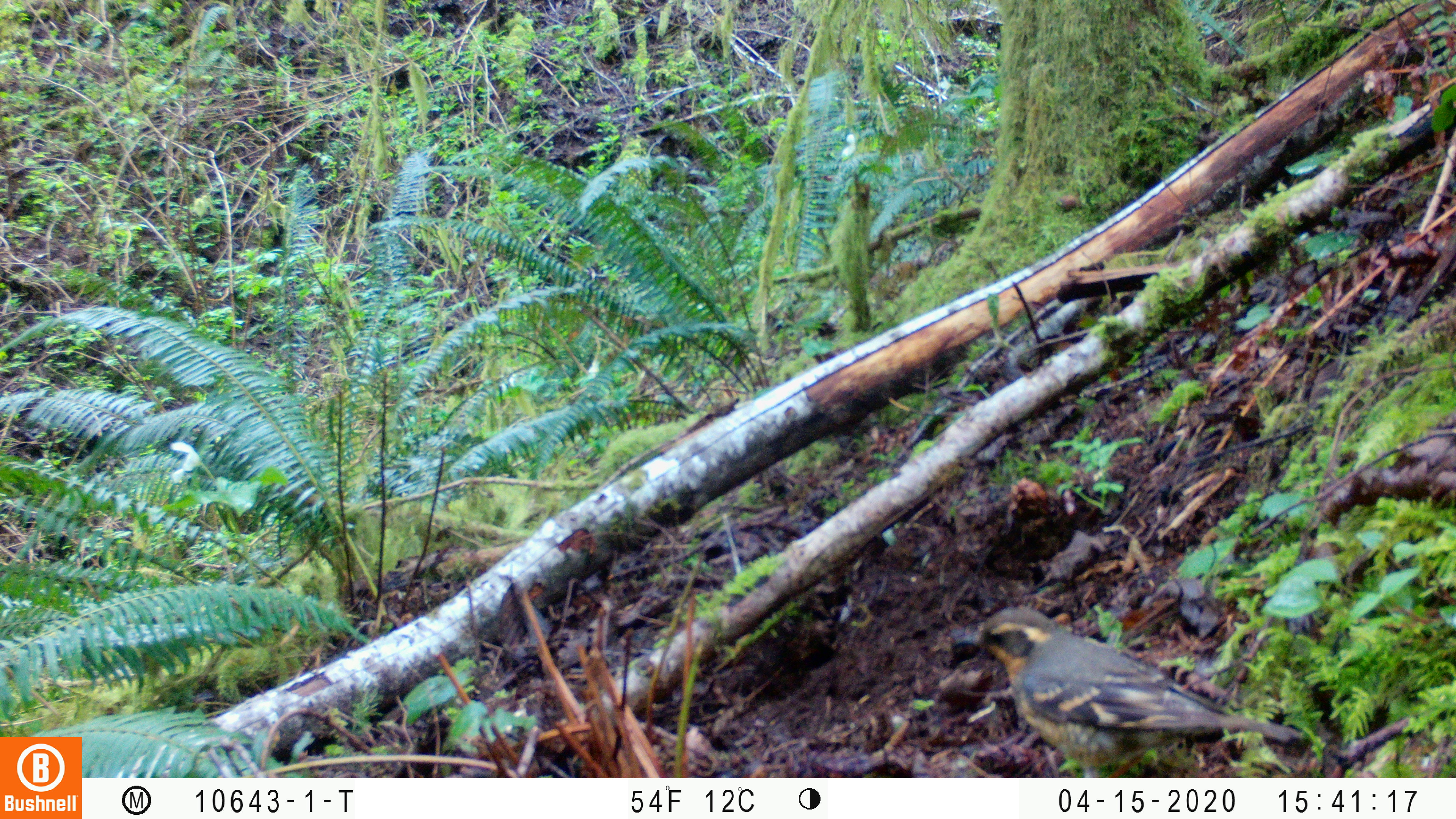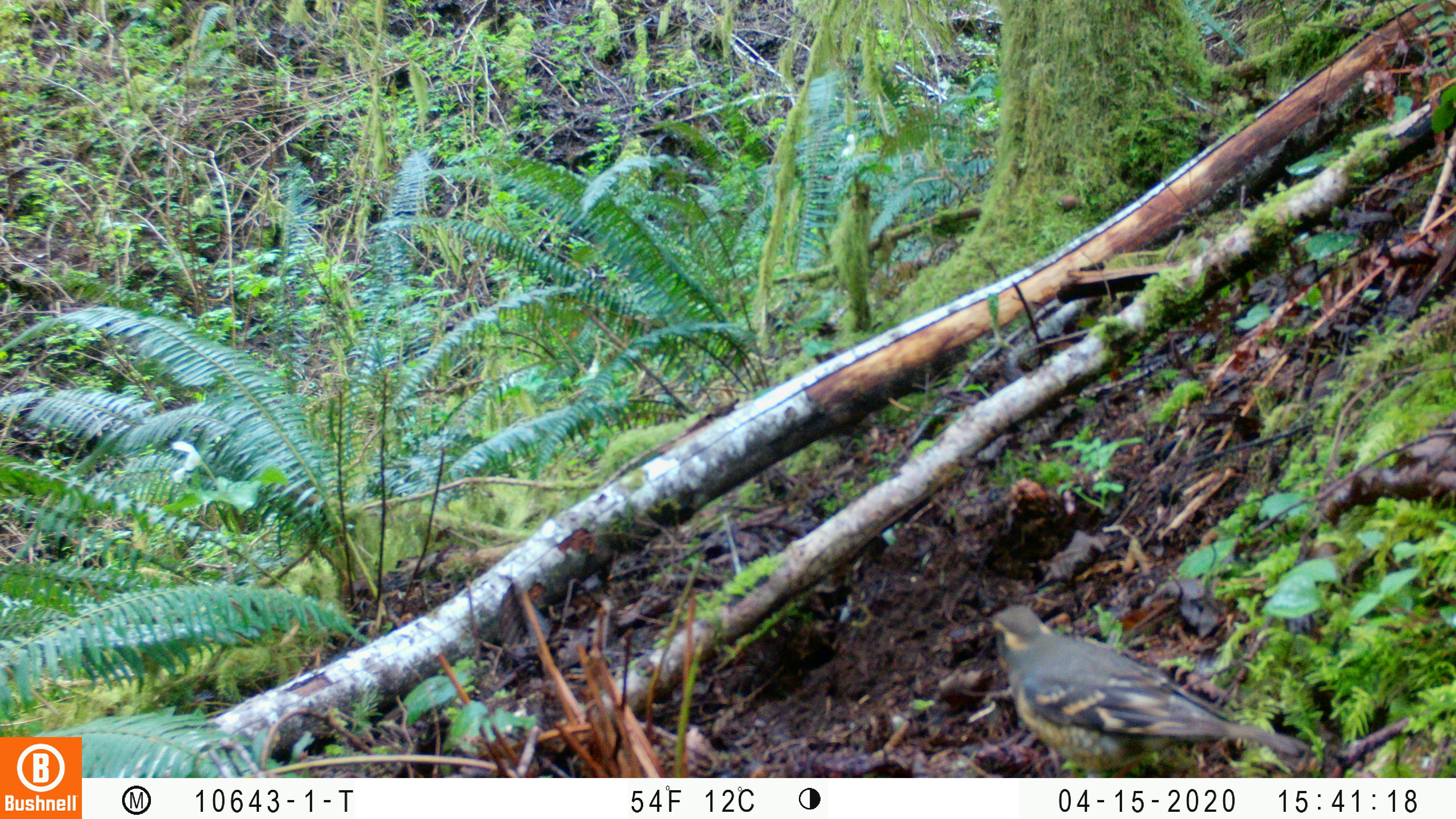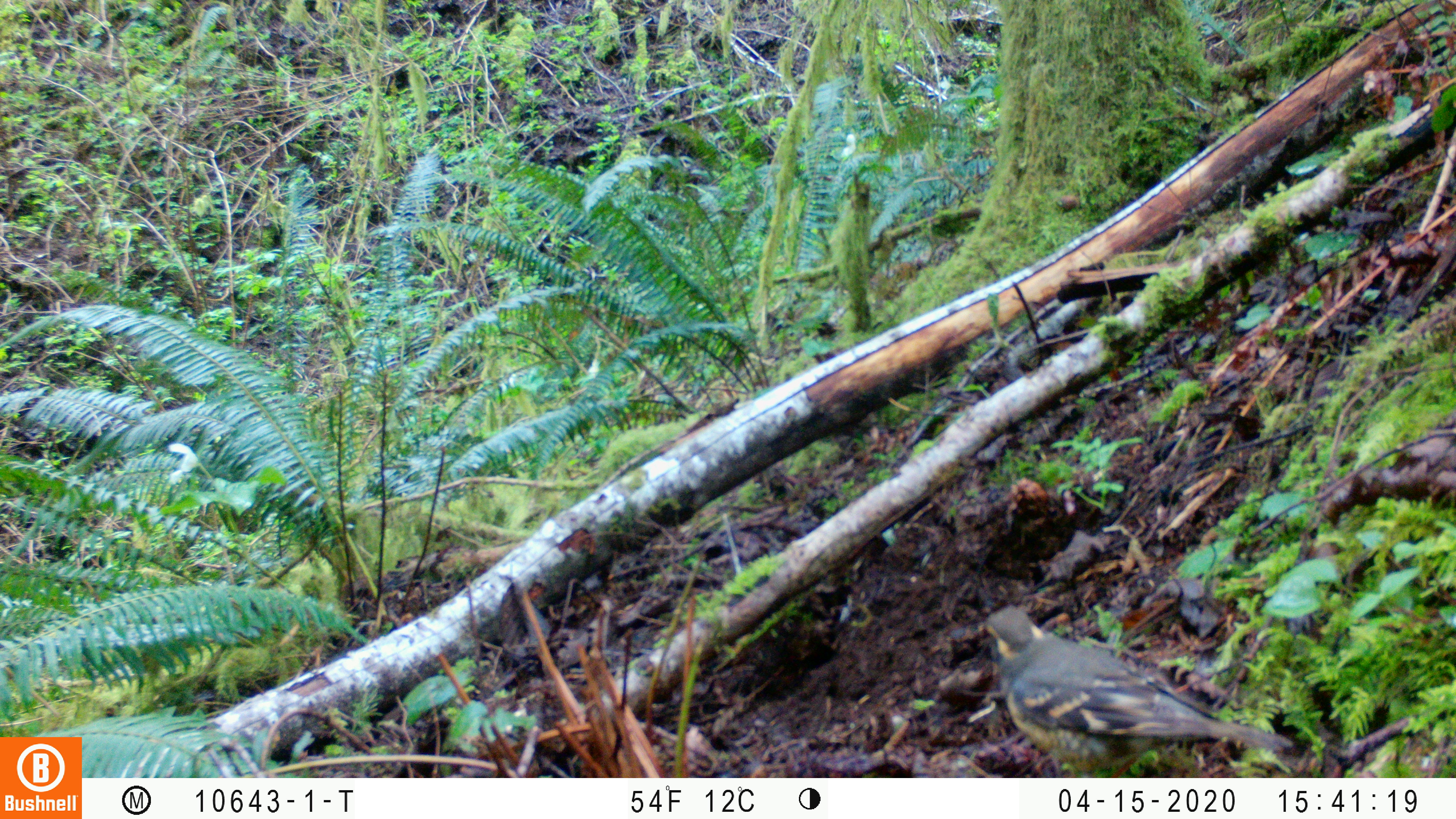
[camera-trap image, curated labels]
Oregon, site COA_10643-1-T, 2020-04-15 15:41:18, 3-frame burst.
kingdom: Animalia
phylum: Chordata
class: Aves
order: Passeriformes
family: Turdidae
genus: Ixoreus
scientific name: Ixoreus naevius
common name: varied thrush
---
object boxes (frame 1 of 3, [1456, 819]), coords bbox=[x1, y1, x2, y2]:
varied thrush: bbox=[959, 611, 1306, 772]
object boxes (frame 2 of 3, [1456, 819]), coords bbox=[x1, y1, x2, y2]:
varied thrush: bbox=[986, 608, 1313, 769]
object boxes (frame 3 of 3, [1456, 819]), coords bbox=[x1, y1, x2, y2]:
varied thrush: bbox=[977, 603, 1289, 769]